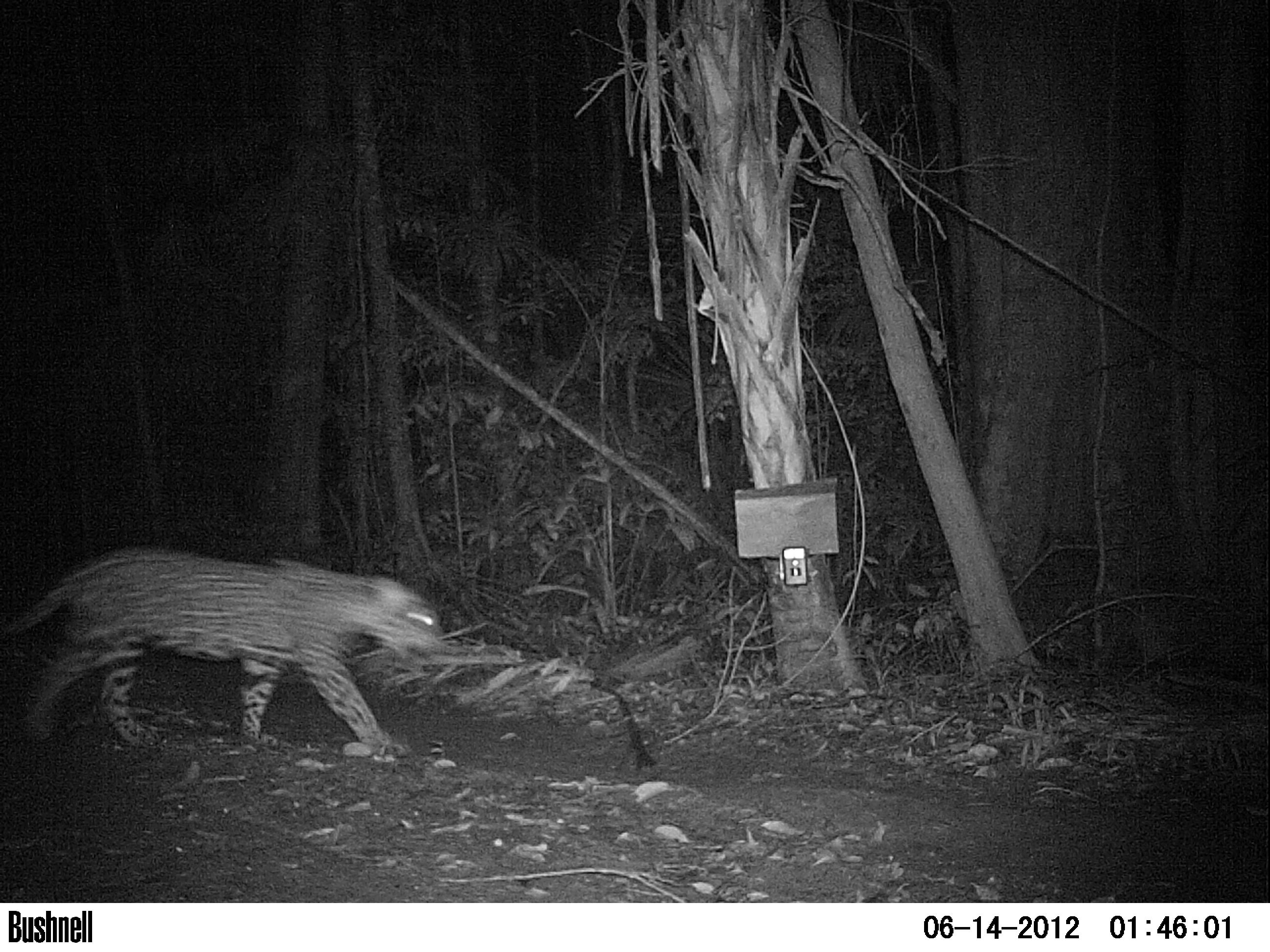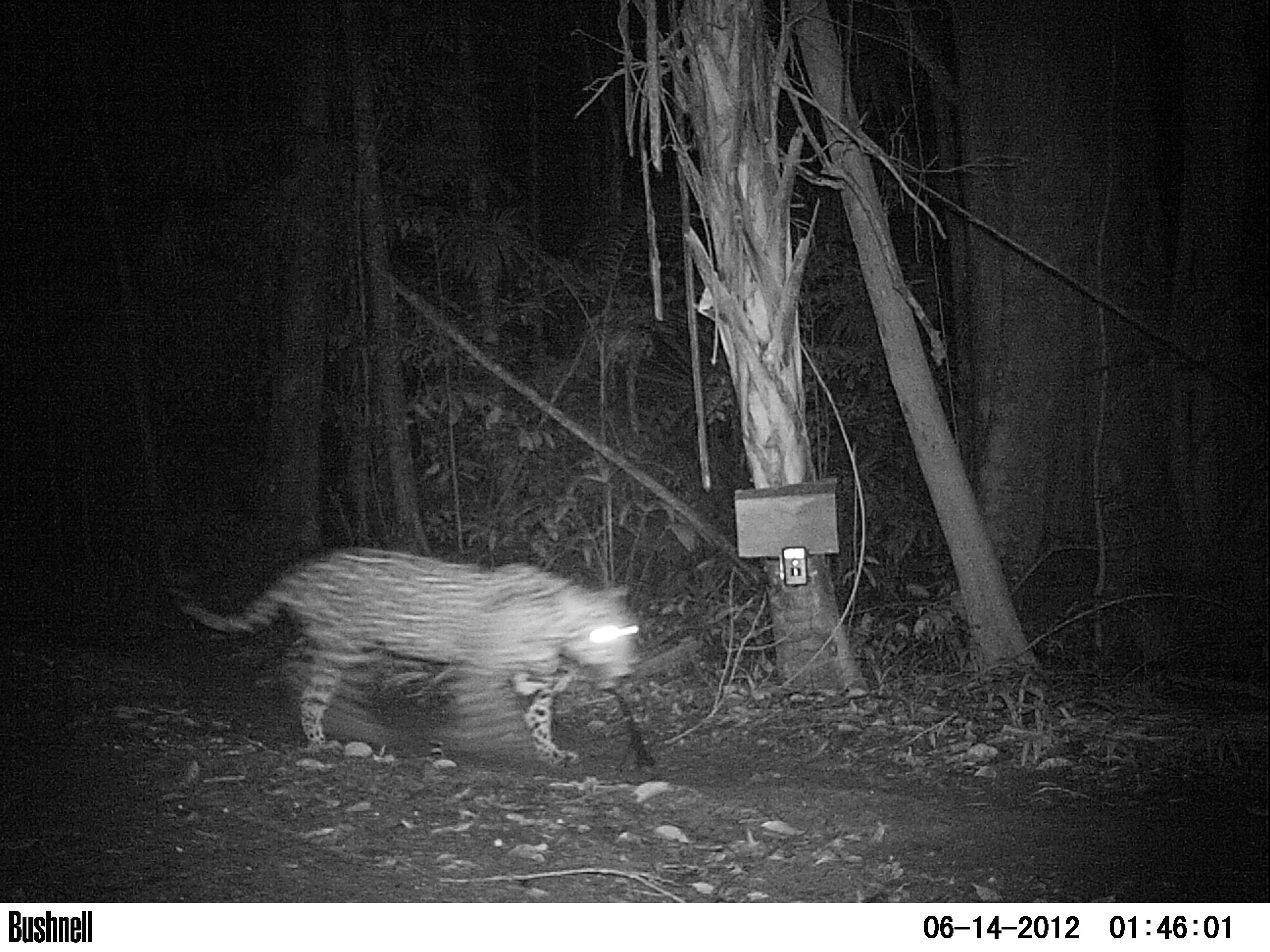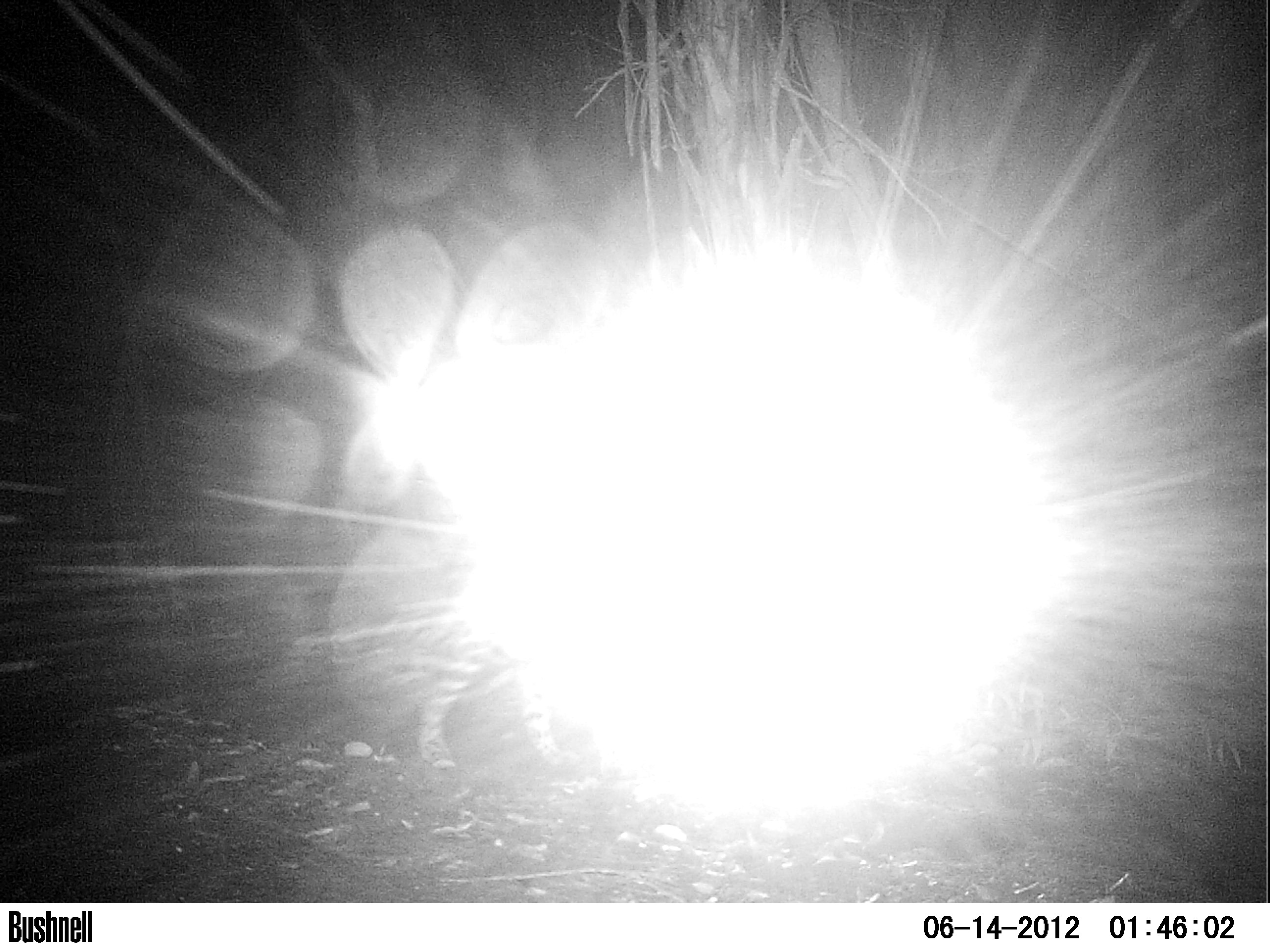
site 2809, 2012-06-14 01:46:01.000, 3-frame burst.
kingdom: Animalia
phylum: Chordata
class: Mammalia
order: Carnivora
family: Felidae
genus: Panthera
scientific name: Panthera onca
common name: jaguar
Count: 1.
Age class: adult.